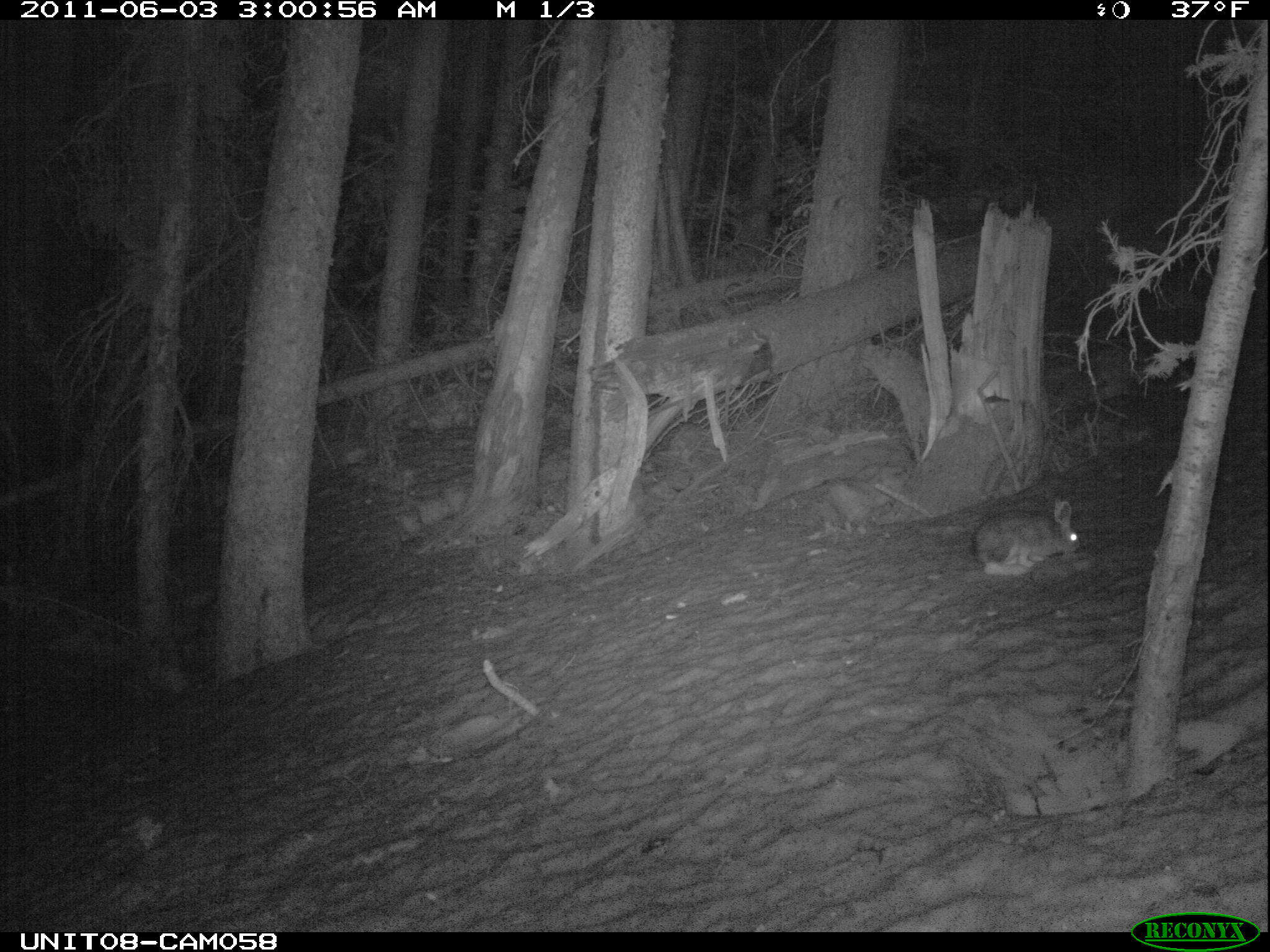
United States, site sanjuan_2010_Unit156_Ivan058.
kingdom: Animalia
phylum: Chordata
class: Mammalia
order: Lagomorpha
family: Leporidae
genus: Lepus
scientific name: Lepus americanus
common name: snowshoe hare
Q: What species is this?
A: Lepus americanus (snowshoe hare).